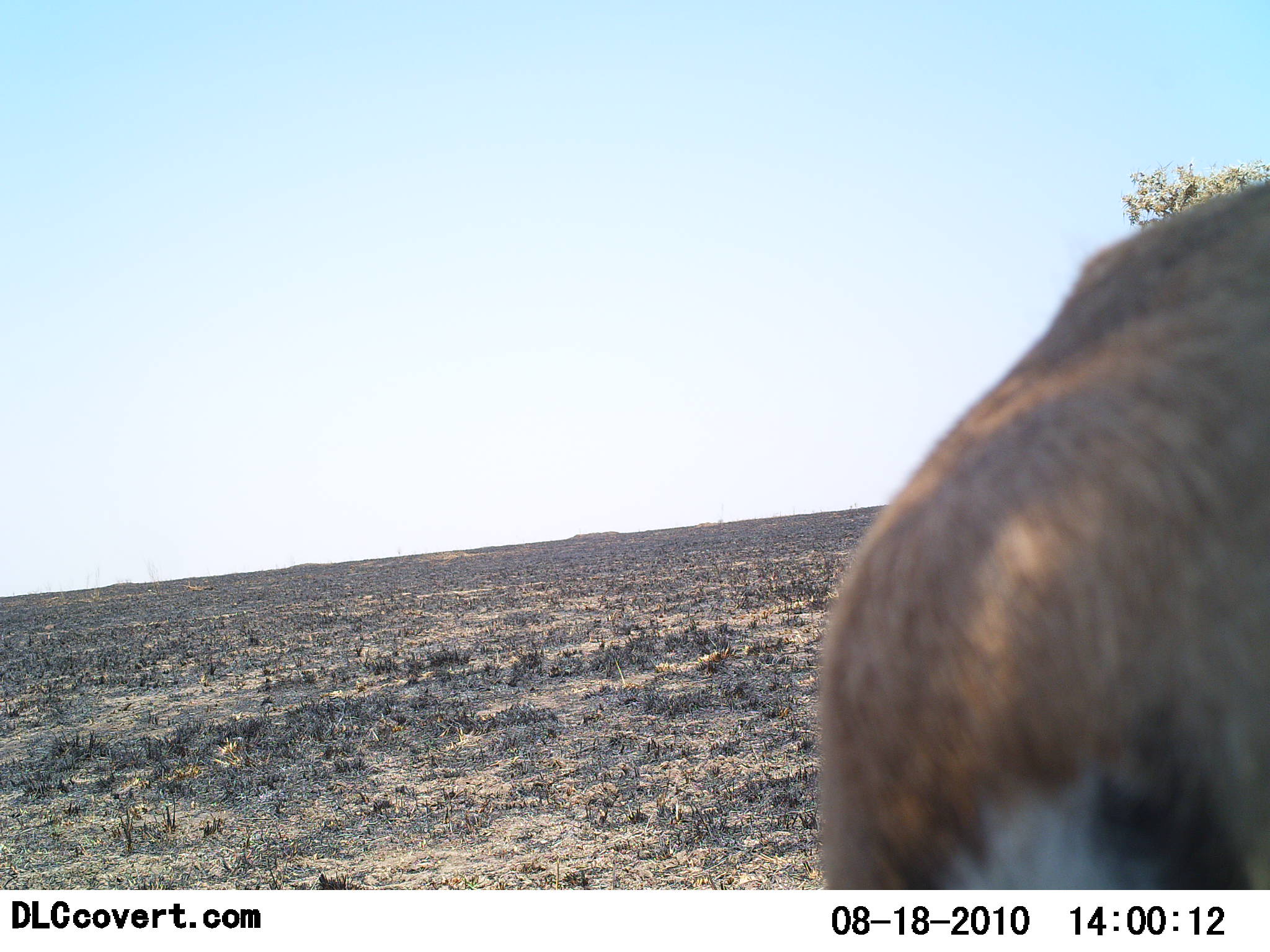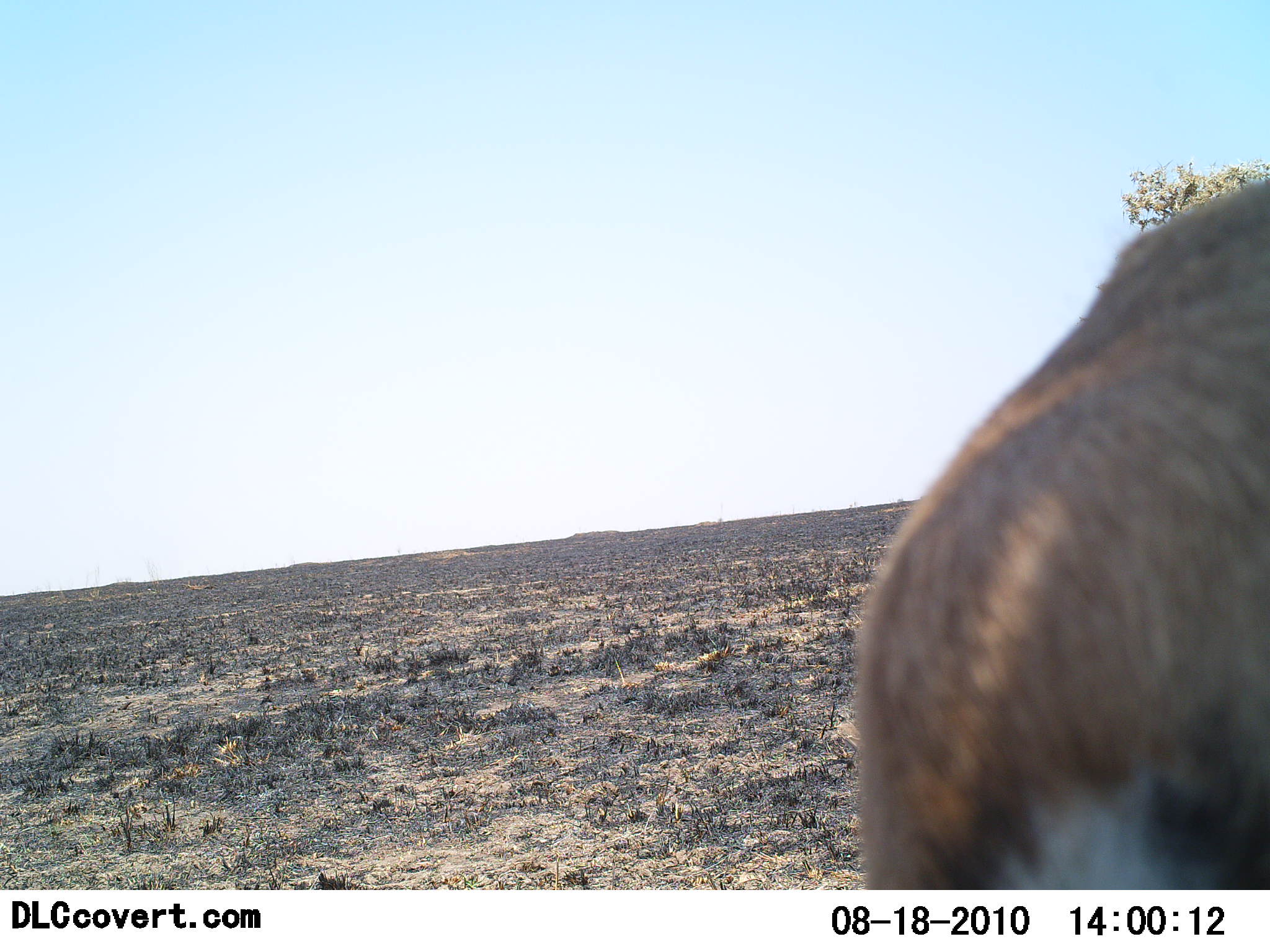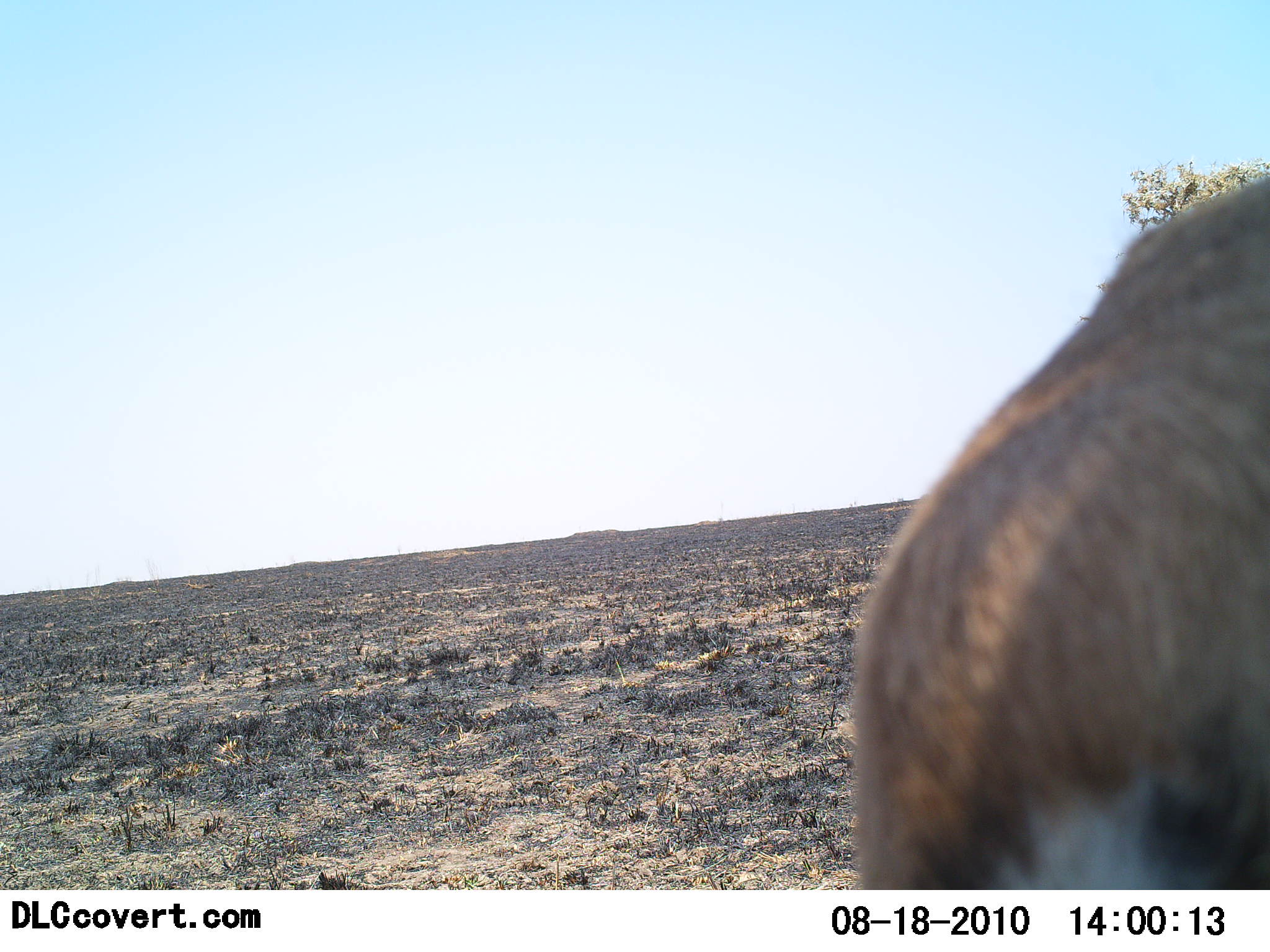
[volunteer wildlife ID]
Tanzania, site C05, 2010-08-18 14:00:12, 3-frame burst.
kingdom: Animalia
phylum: Chordata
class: Mammalia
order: Artiodactyla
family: Bovidae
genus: Eudorcas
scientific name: Eudorcas thomsonii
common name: thomson's gazelle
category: gazellethomsons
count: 1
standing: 100%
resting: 0%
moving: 0%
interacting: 0%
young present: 0%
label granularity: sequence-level